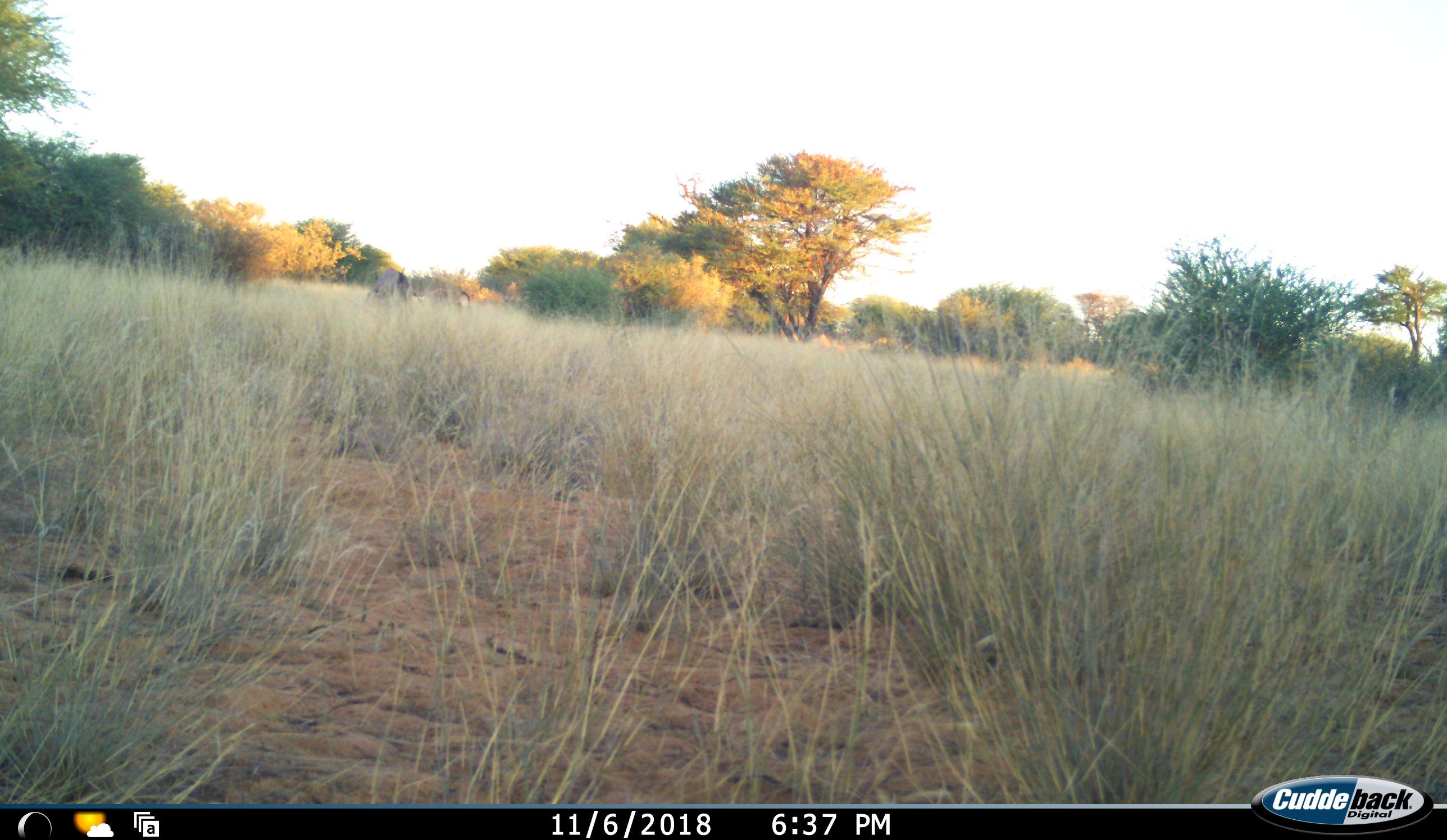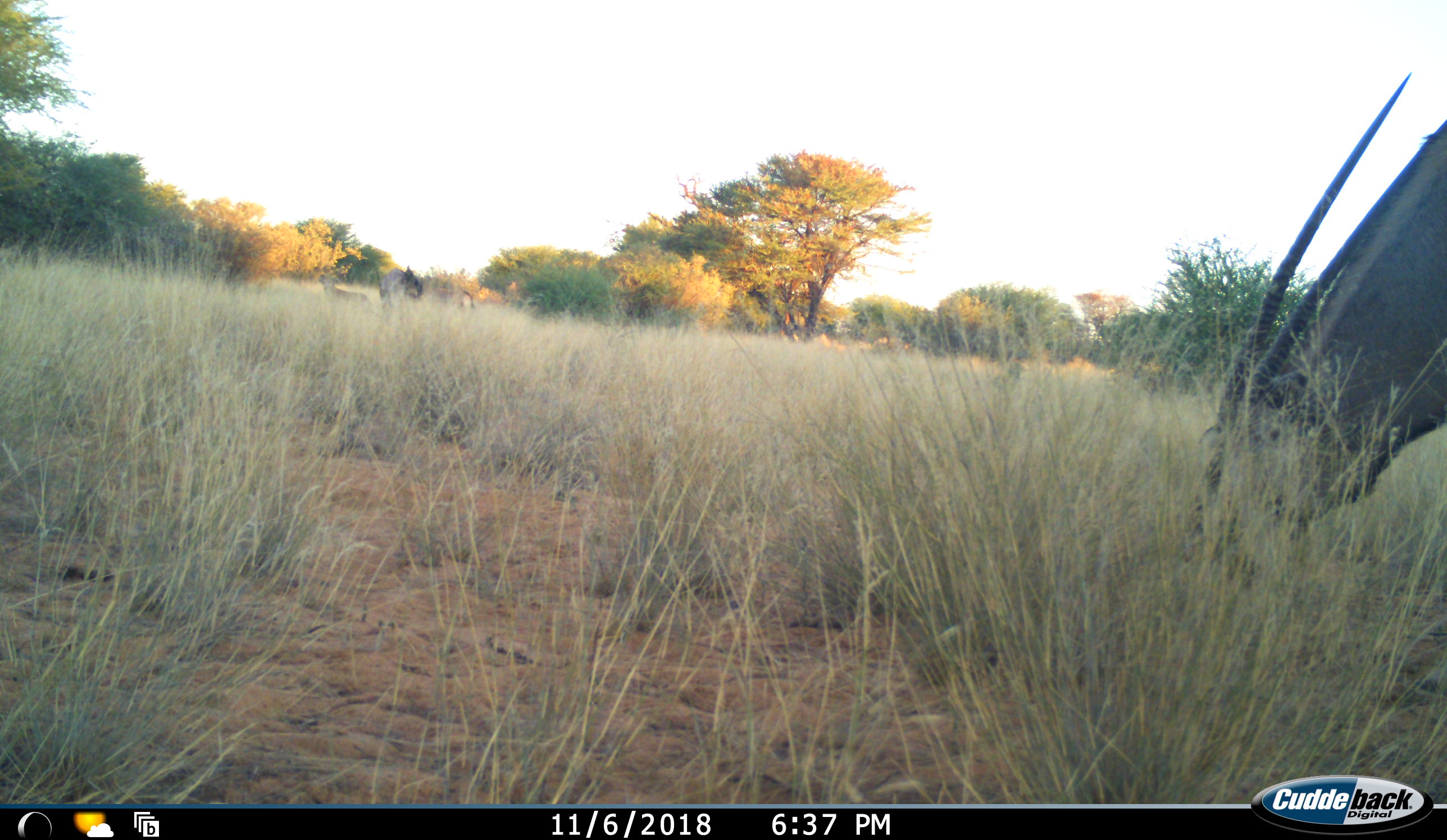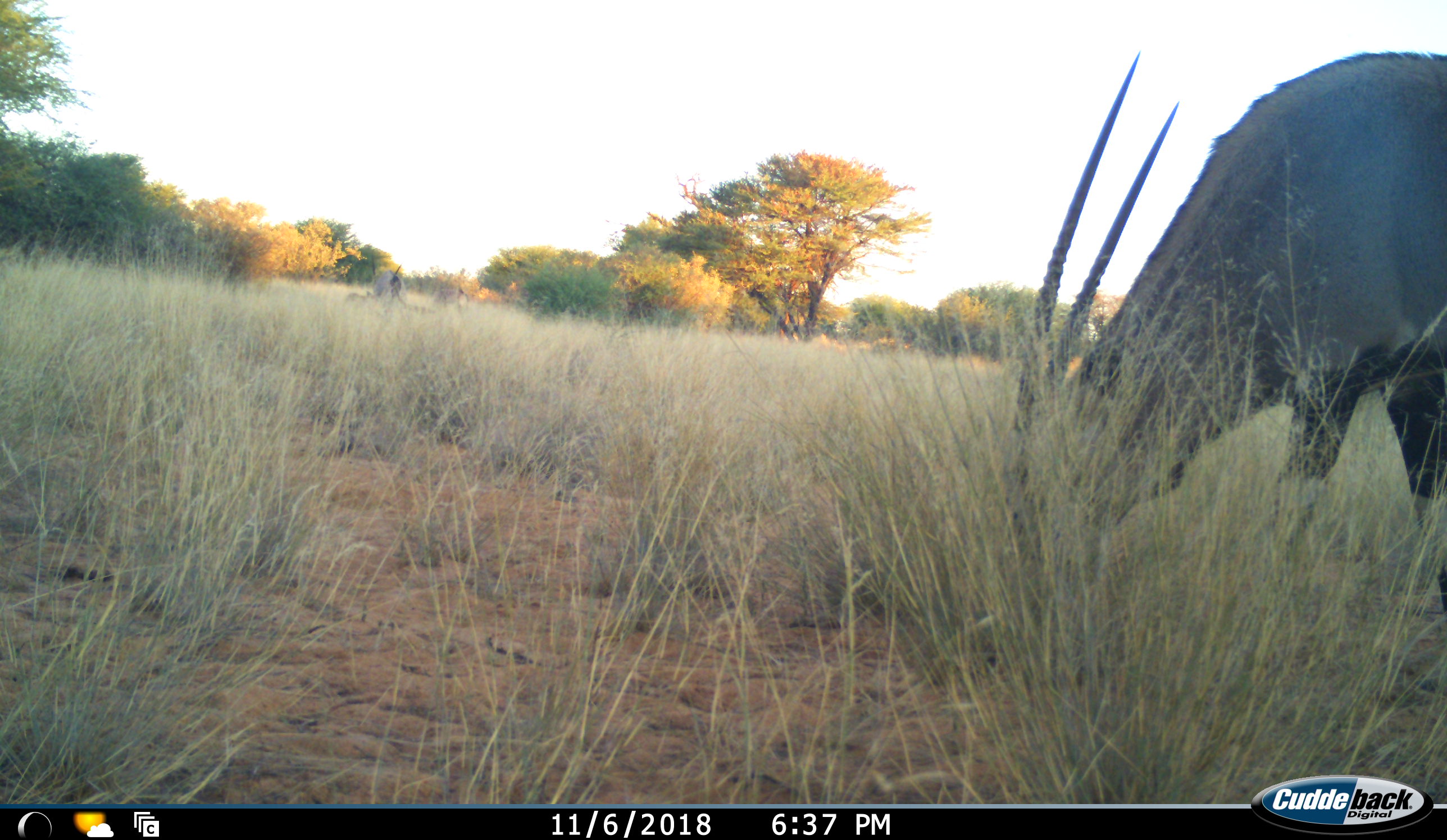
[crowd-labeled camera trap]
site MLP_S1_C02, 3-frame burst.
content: unidentified animal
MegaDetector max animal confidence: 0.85